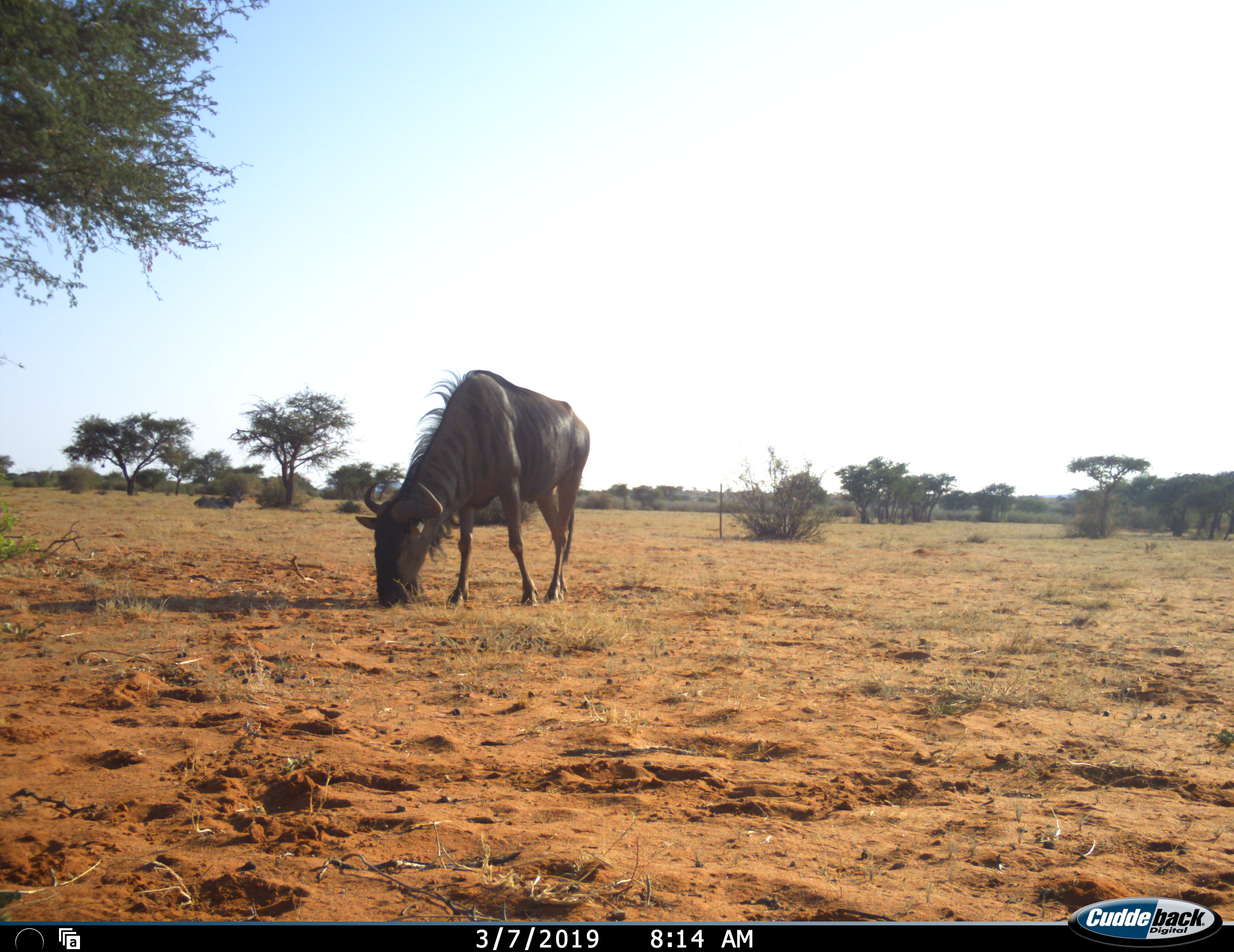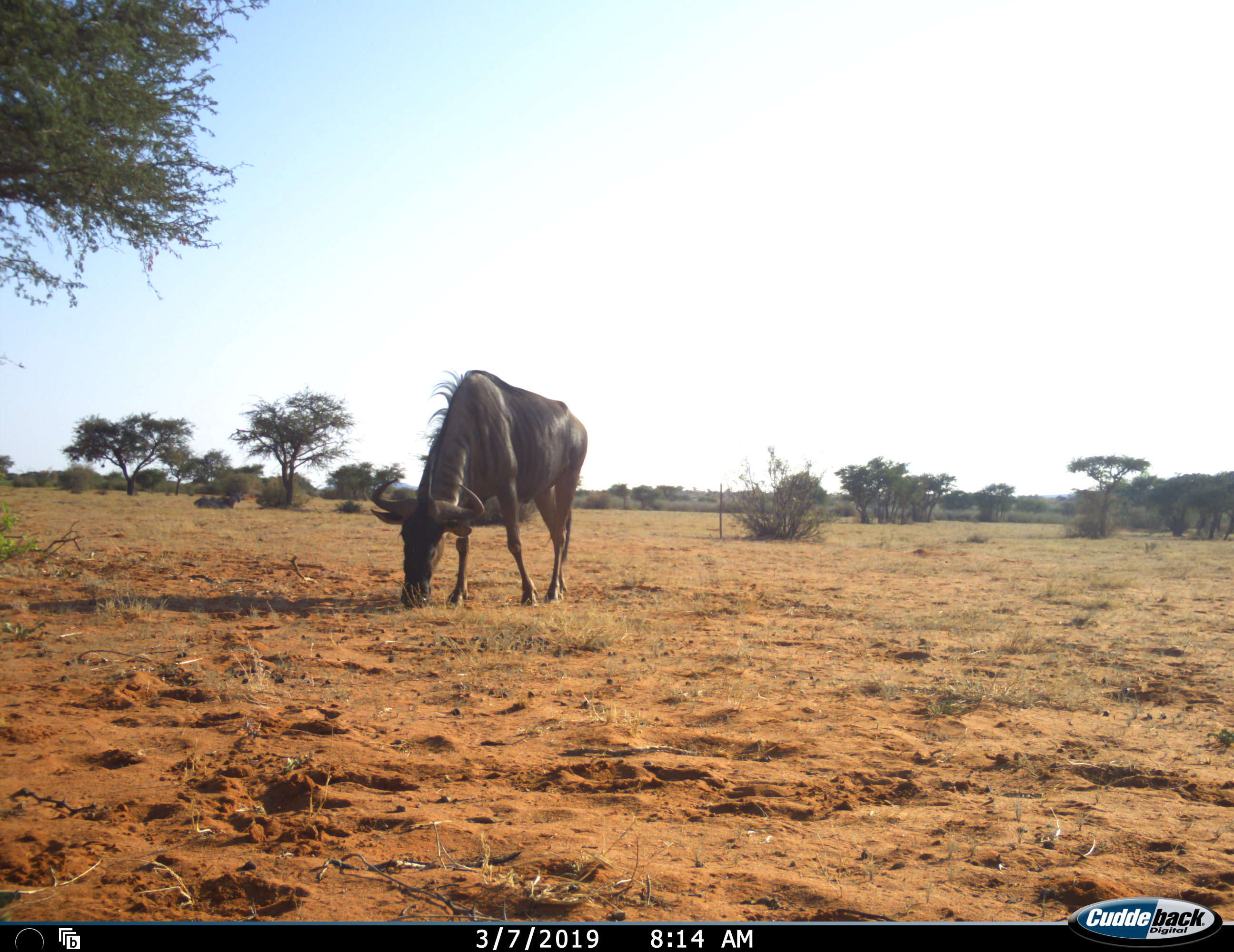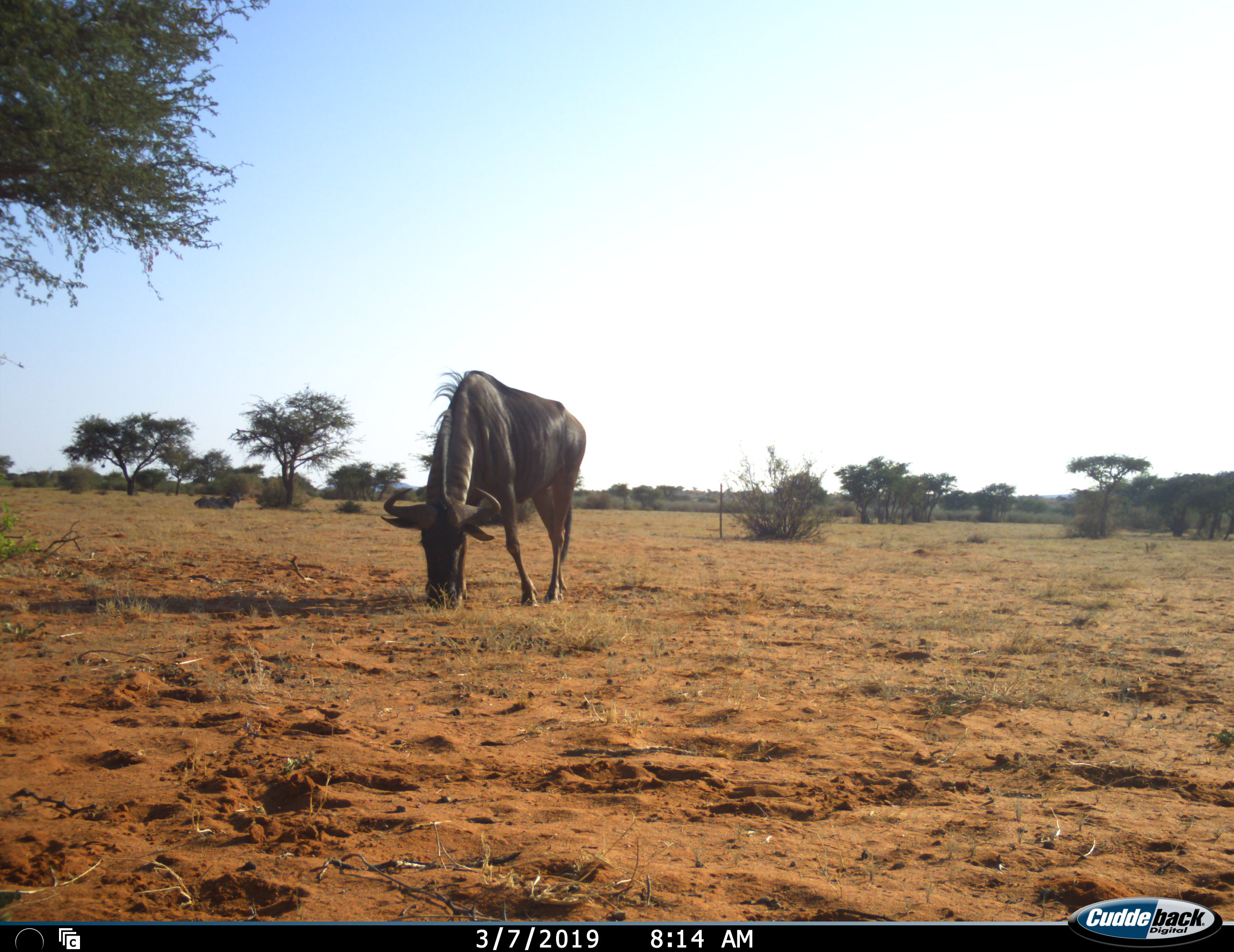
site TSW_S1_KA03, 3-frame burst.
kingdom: Animalia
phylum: Chordata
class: Mammalia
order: Artiodactyla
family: Bovidae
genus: Connochaetes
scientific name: Connochaetes taurinus taurinus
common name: blue wildebeest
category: wildebeestblue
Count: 1.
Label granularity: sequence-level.